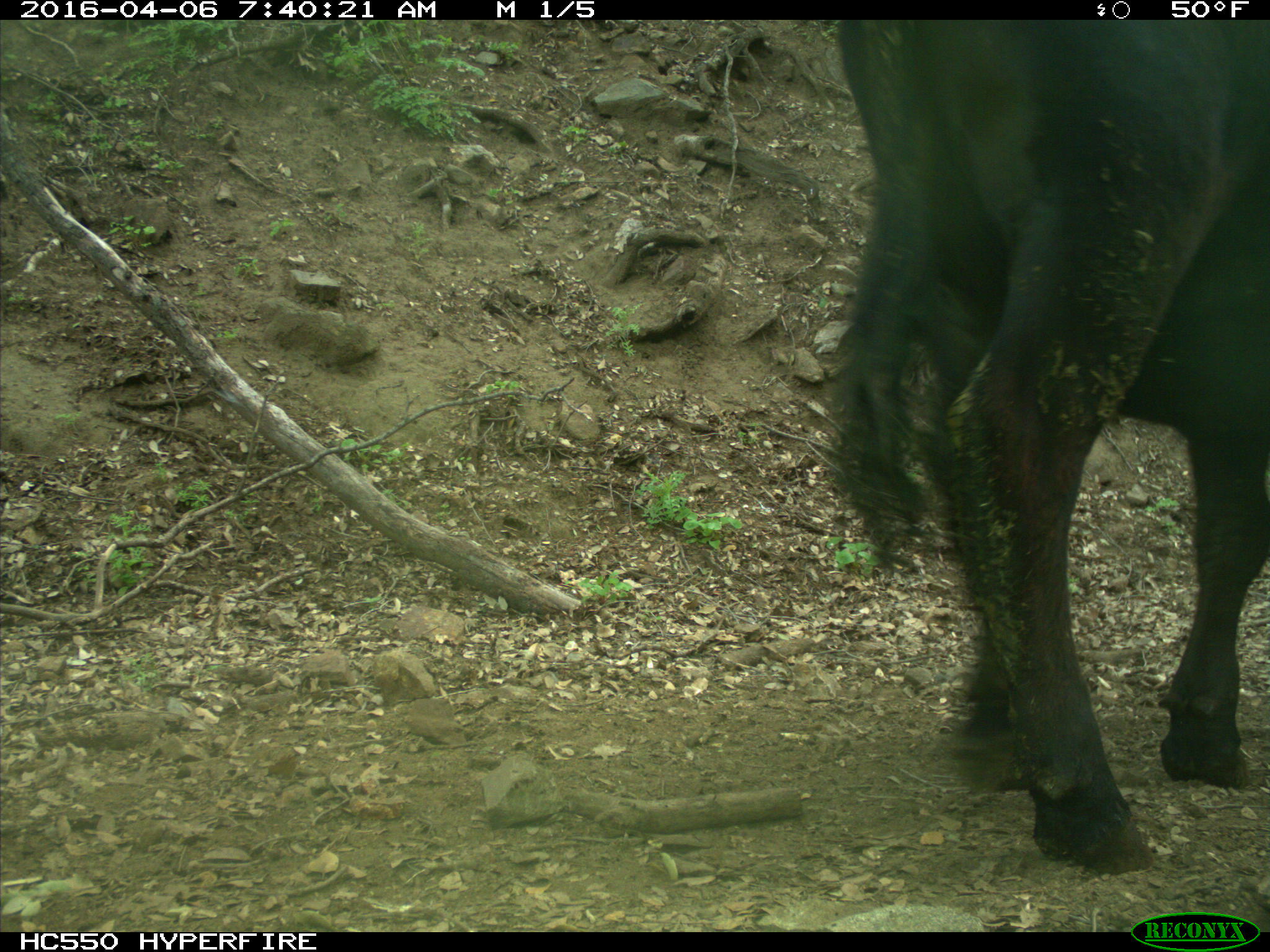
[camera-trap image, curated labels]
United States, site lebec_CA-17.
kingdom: Animalia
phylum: Chordata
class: Mammalia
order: Artiodactyla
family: Bovidae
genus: Bos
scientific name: Bos taurus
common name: domestic cow